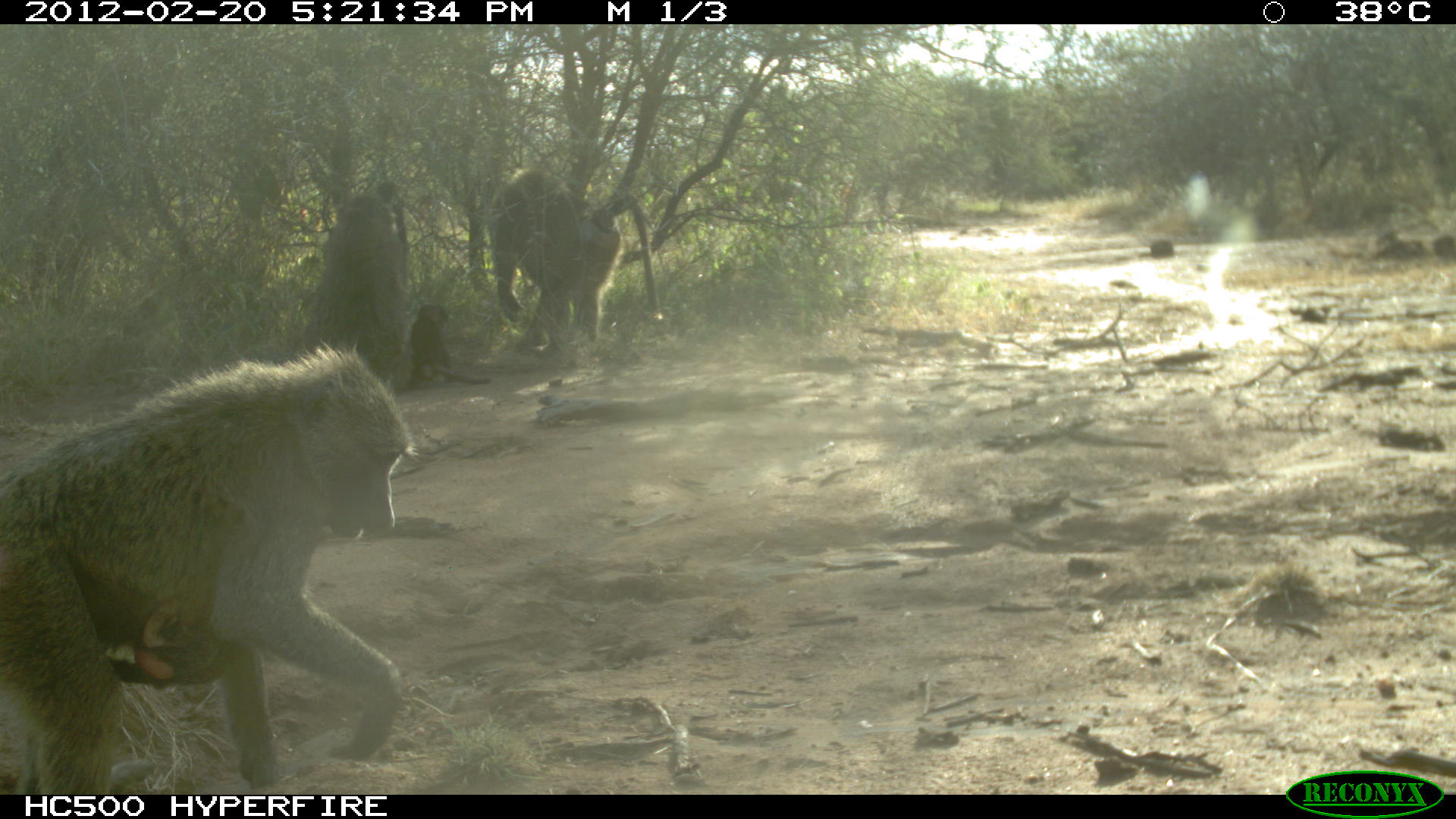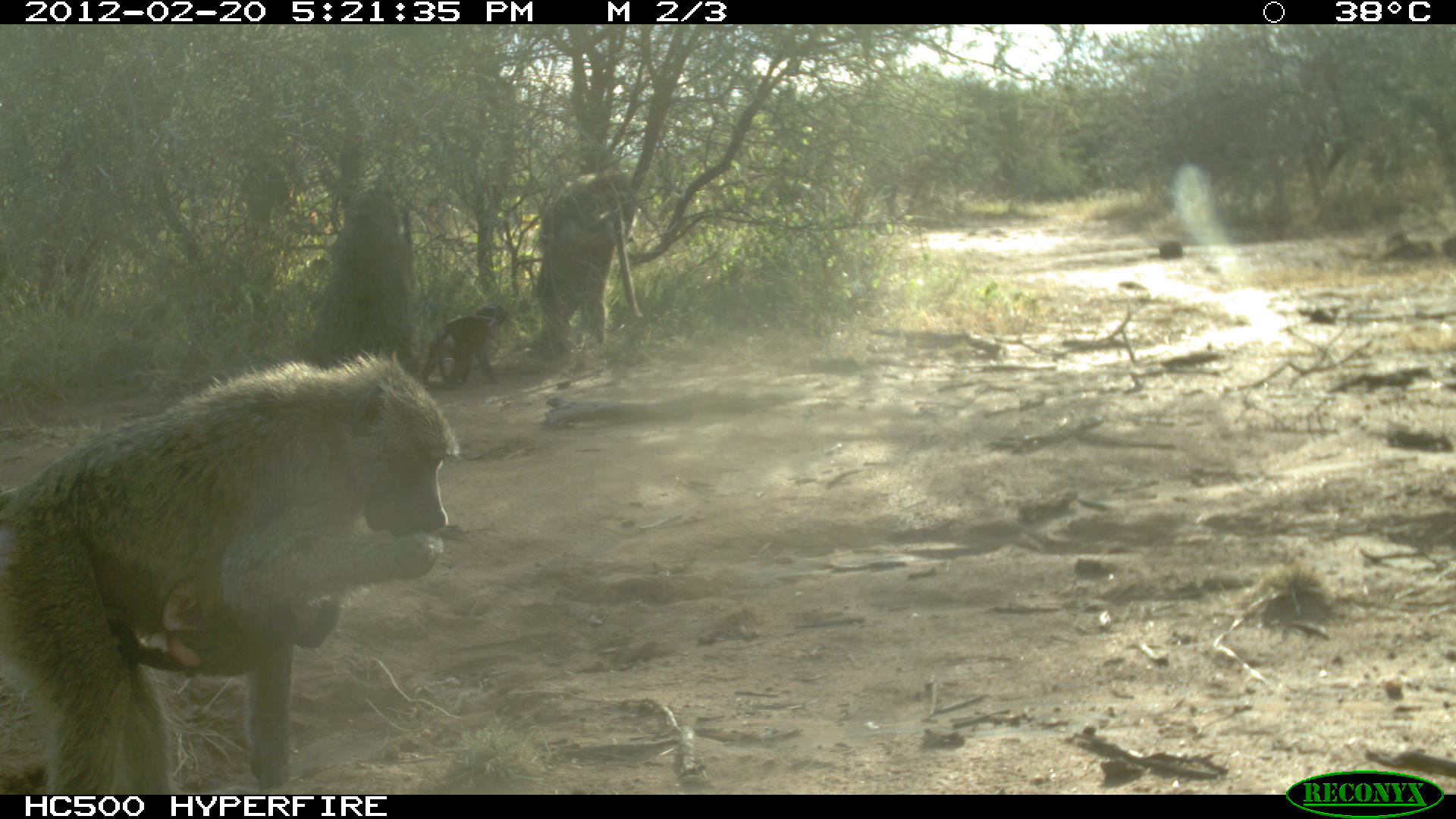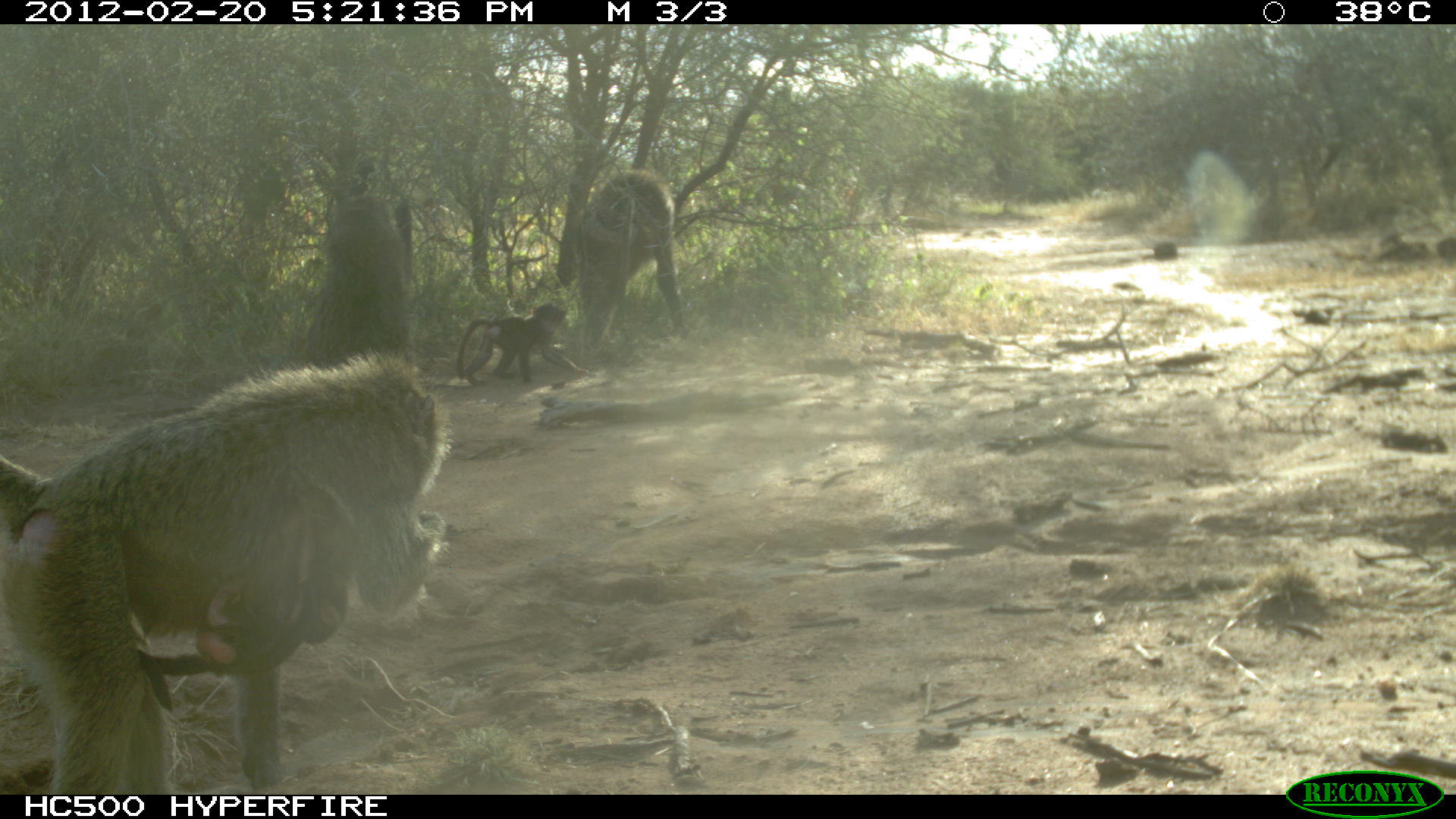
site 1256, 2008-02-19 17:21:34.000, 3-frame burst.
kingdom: Animalia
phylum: Chordata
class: Mammalia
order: Primates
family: Cercopithecidae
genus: Papio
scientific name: Papio anubis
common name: olive baboon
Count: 5.